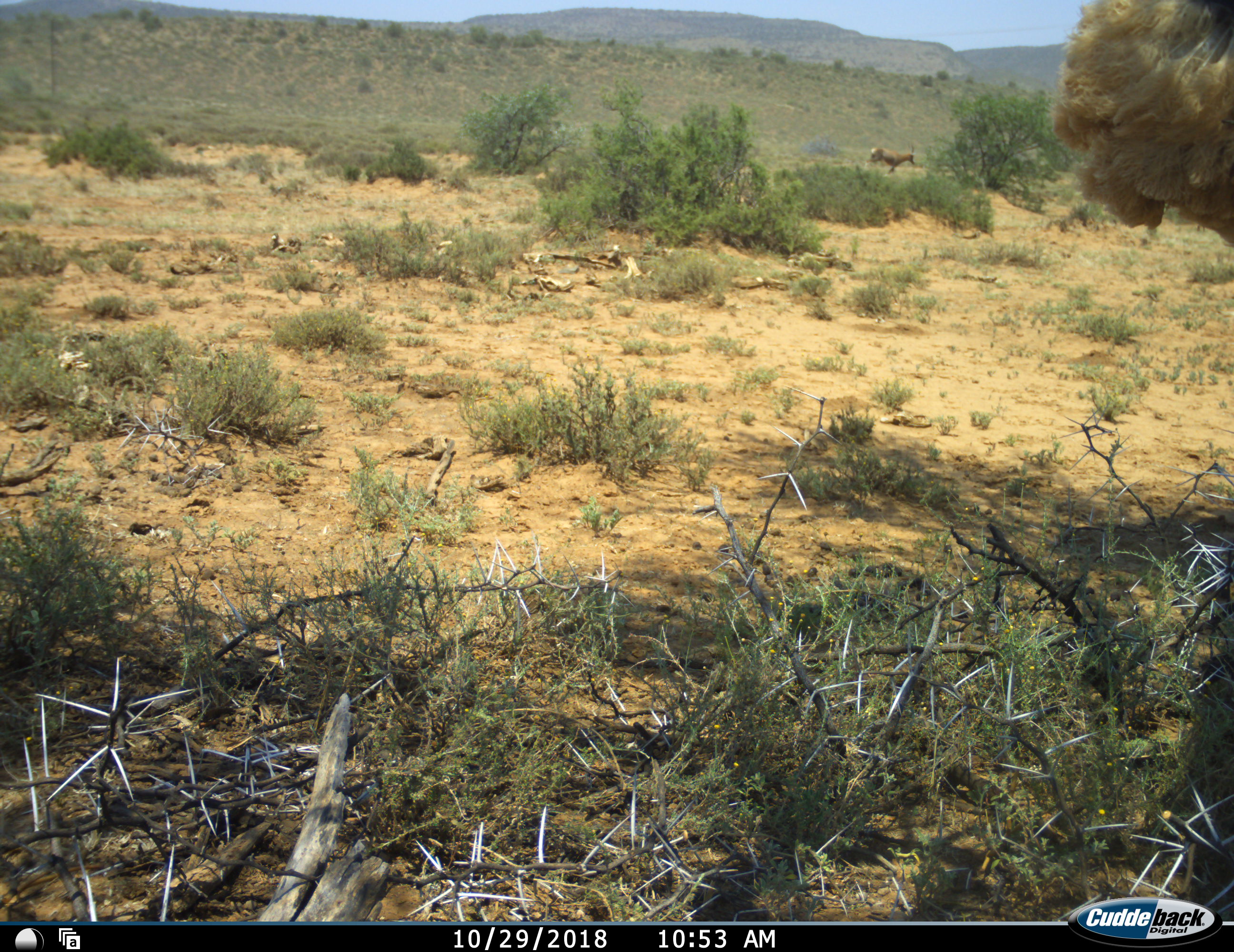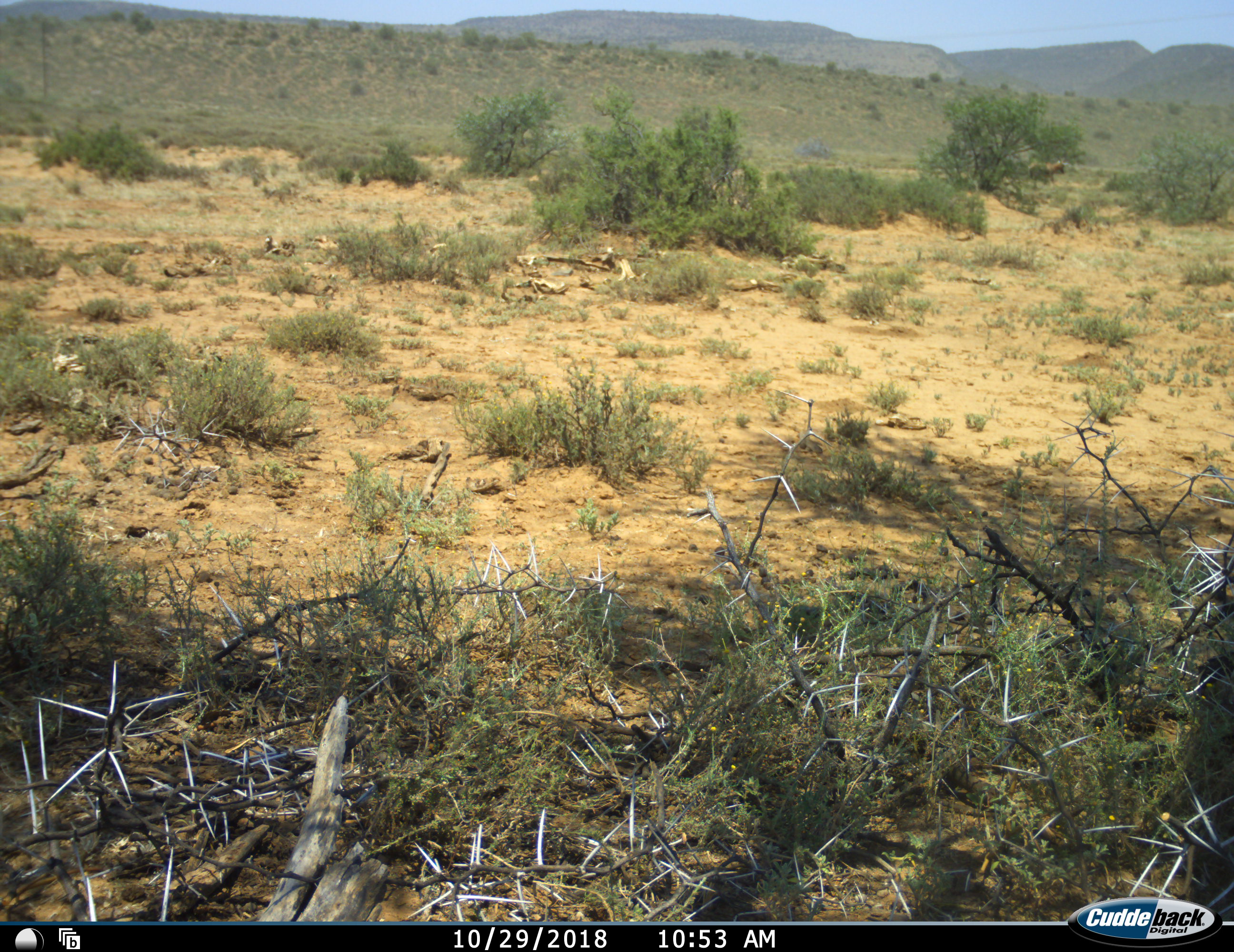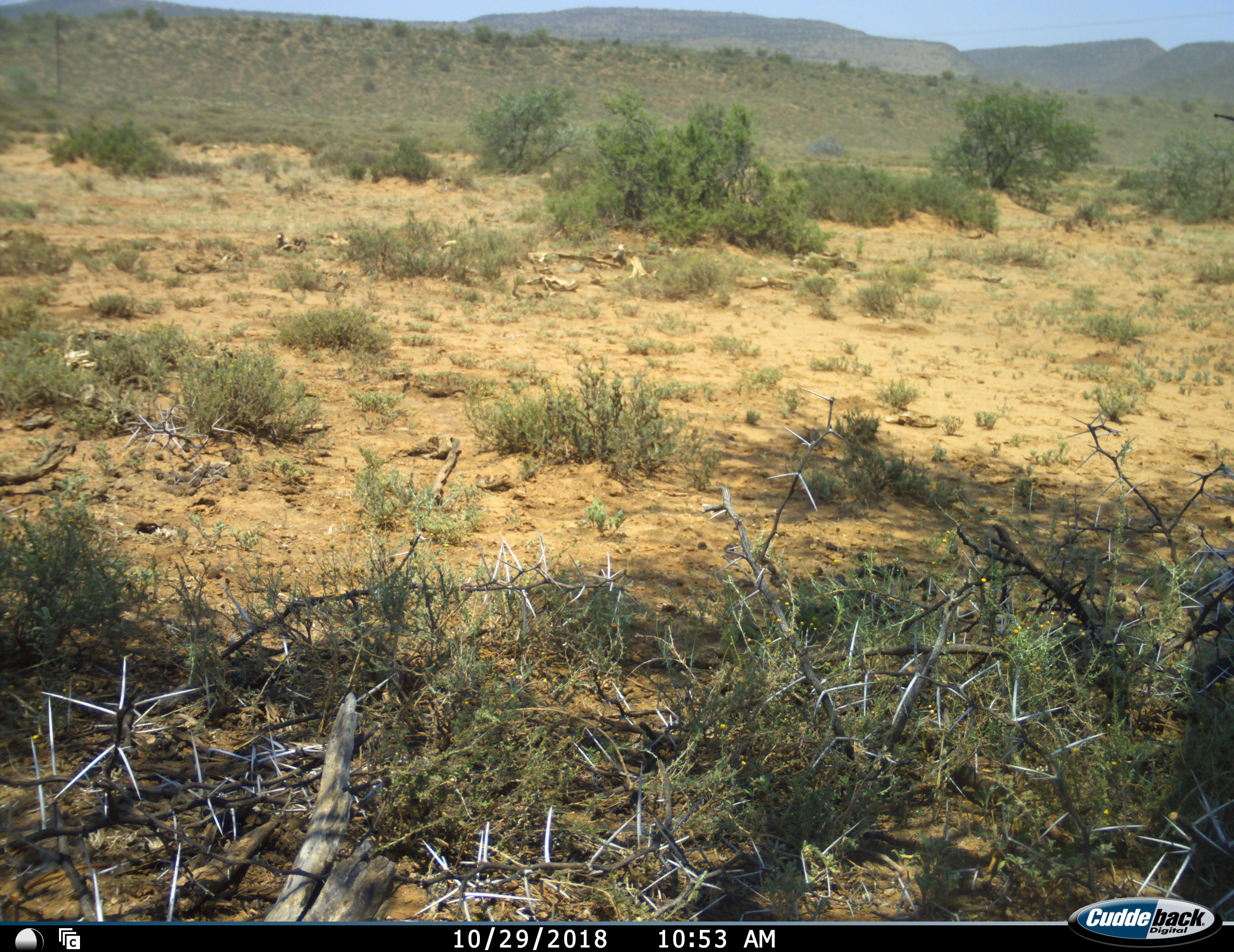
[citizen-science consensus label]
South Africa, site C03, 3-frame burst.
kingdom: Animalia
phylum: Chordata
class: Mammalia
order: Artiodactyla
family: Bovidae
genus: Damaliscus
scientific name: Damaliscus pygargus phillipsi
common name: blesbok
Blesbok (Damaliscus pygargus phillipsi), count 1. Behavior (volunteer vote fractions): standing 0%, resting 0%, moving 100%, interacting 0%. Young present (vote fraction): 0%. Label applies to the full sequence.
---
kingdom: Animalia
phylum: Chordata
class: Aves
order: Struthioniformes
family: Struthionidae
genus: Struthio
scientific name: Struthio camelus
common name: ostrich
Ostrich (Struthio camelus), count 1. Behavior (volunteer vote fractions): standing 25%, resting 0%, moving 75%, interacting 0%. Young present (vote fraction): 0%. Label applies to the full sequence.